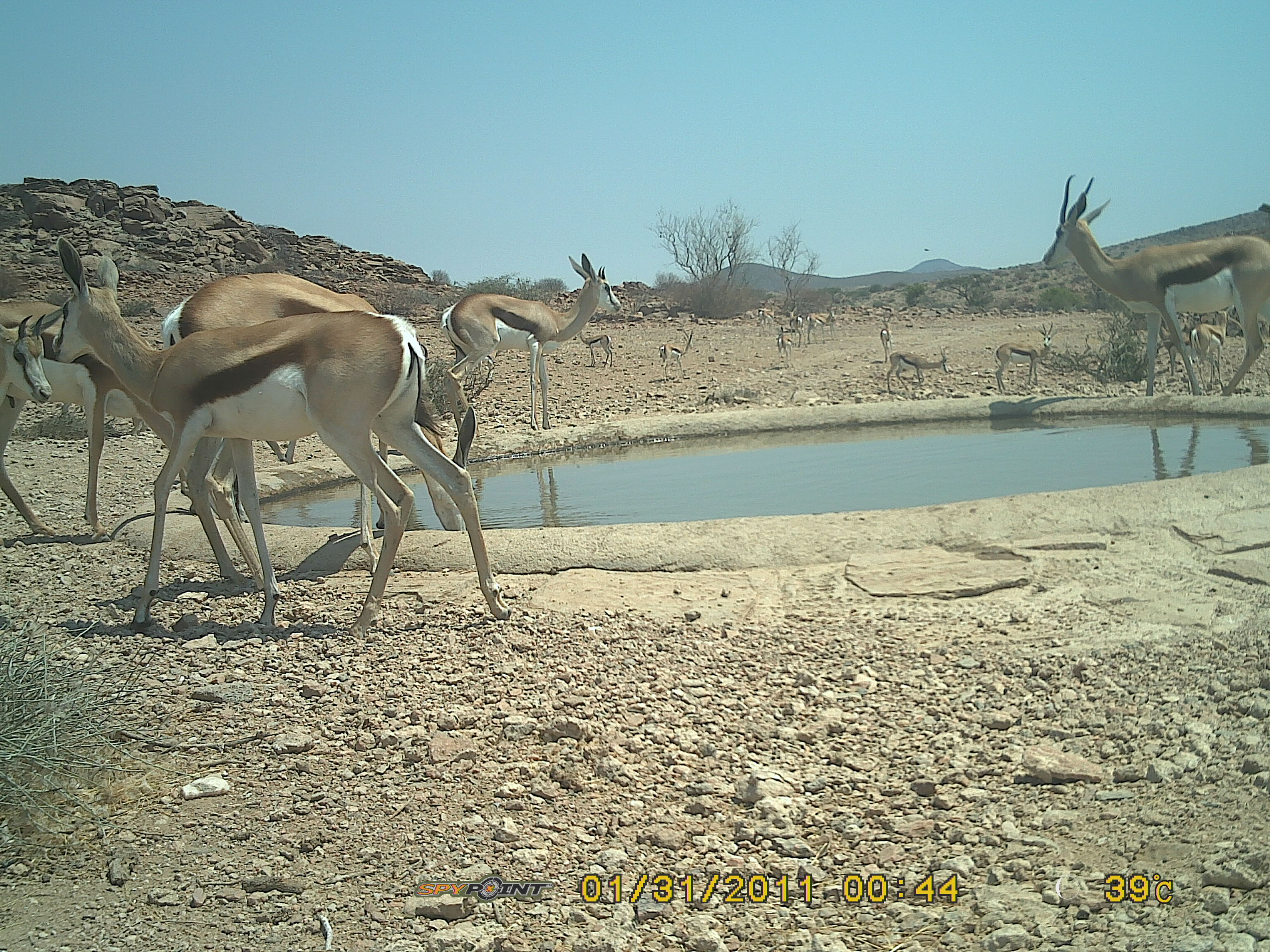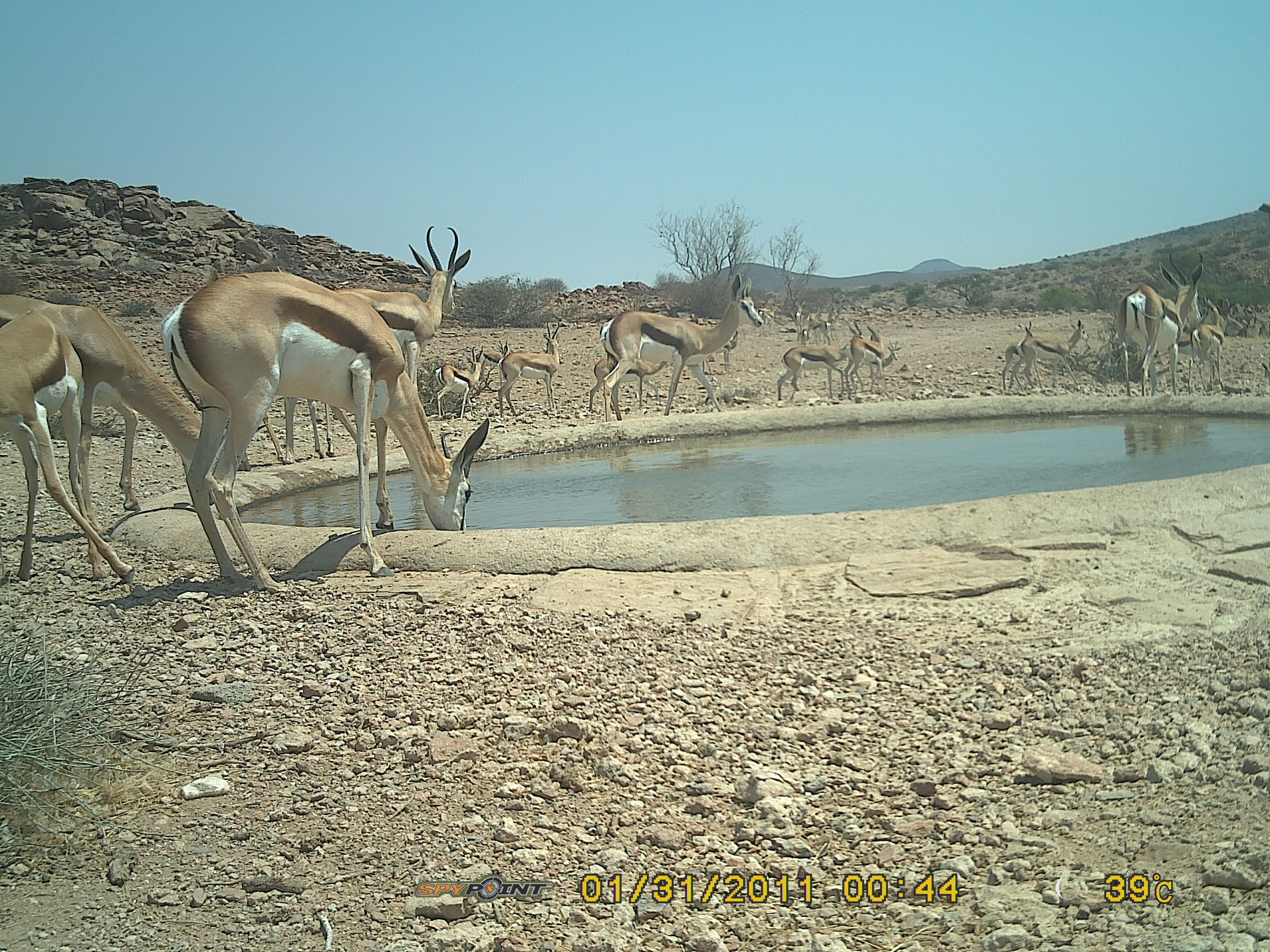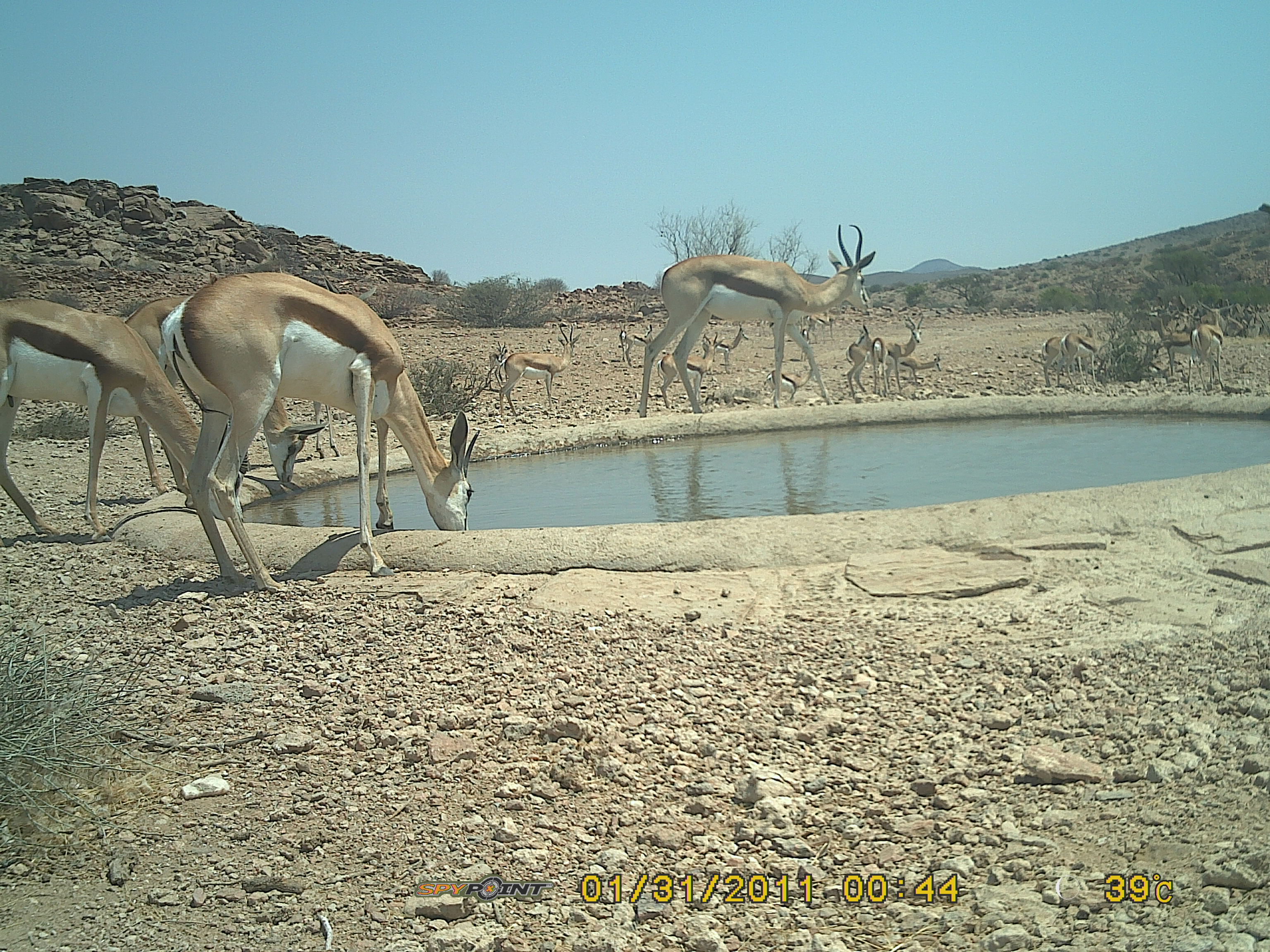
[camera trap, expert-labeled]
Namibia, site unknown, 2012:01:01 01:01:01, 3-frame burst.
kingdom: Animalia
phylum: Chordata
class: Mammalia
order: Artiodactyla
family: Bovidae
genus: Antidorcas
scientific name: Antidorcas marsupialis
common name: springbok